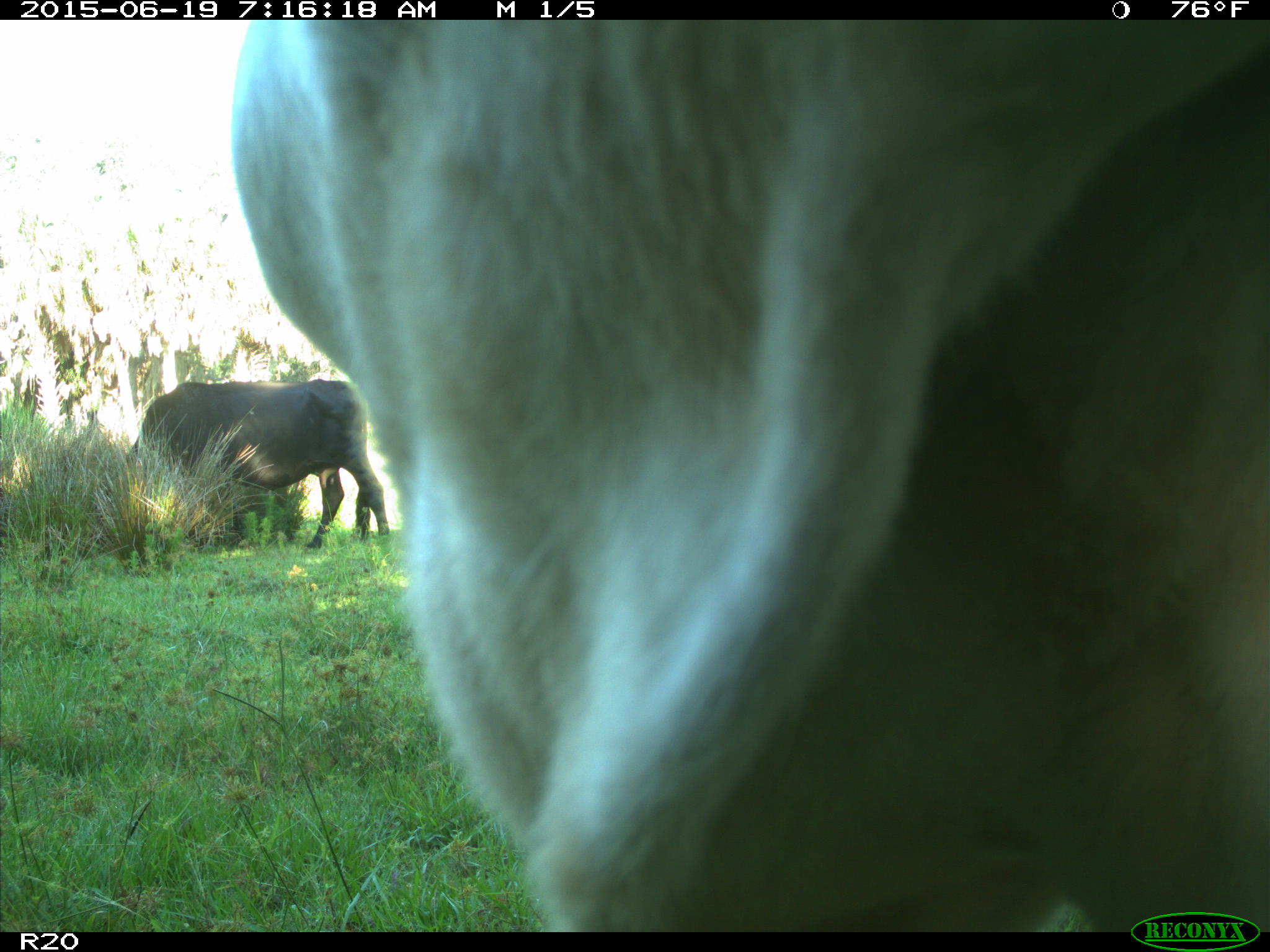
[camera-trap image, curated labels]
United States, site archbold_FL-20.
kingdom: Animalia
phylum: Chordata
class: Mammalia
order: Artiodactyla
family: Bovidae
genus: Bos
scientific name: Bos taurus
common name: domestic cow